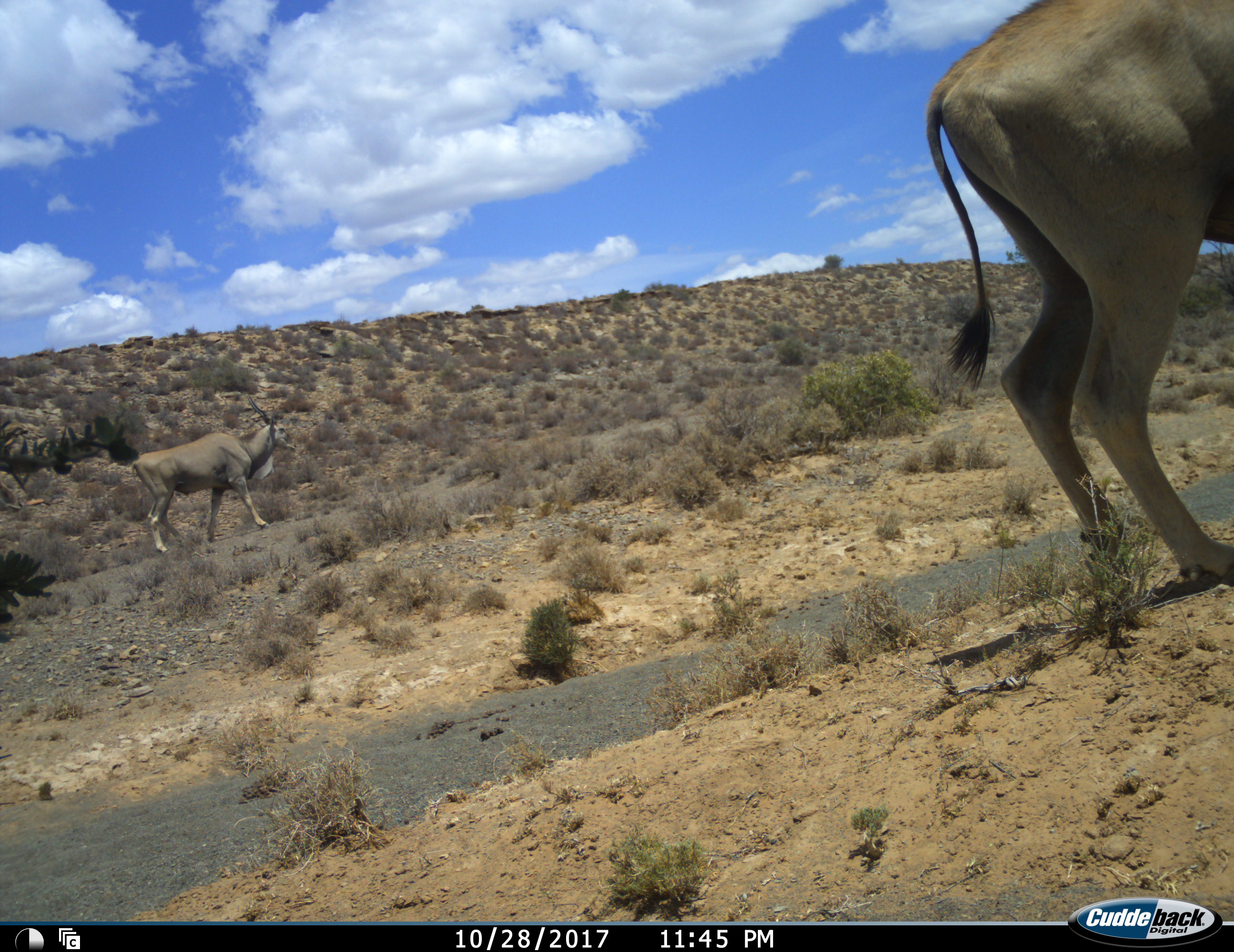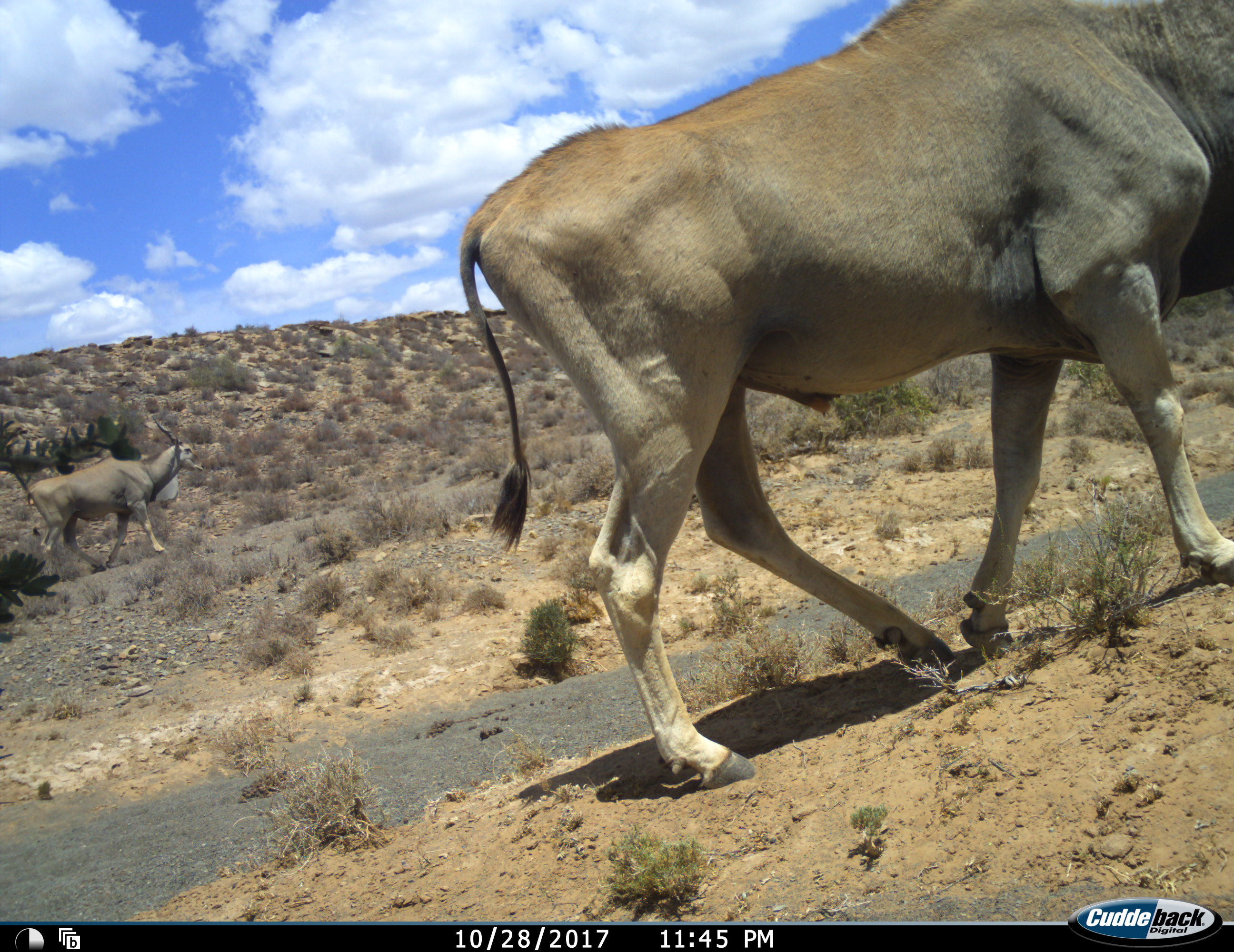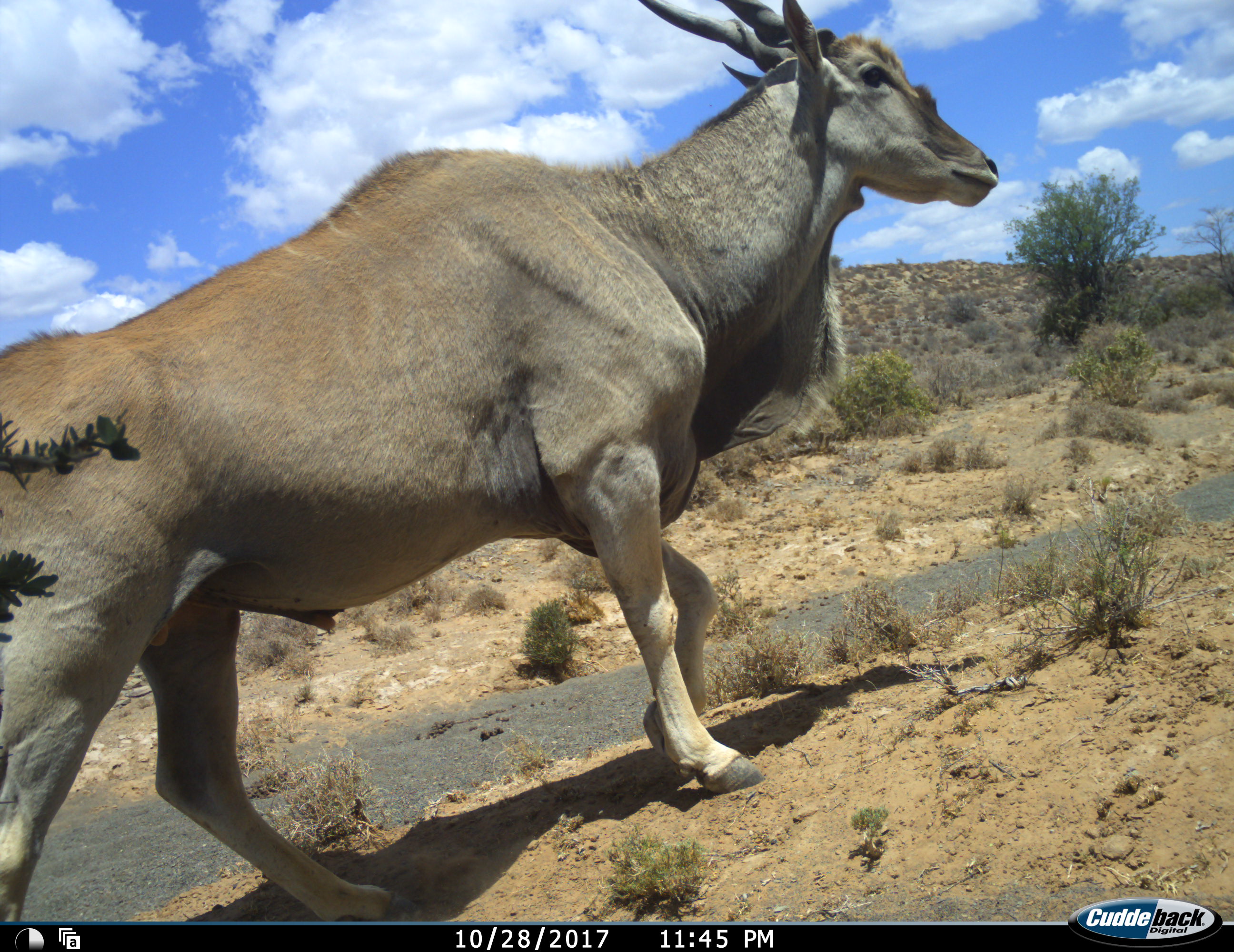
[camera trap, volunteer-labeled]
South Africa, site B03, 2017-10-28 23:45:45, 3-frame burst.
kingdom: Animalia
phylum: Chordata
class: Mammalia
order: Artiodactyla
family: Bovidae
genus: Tragelaphus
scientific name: Tragelaphus oryx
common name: eland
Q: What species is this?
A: Eland (Tragelaphus oryx).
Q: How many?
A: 2.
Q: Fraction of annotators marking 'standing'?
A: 12%.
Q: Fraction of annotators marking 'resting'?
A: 0%.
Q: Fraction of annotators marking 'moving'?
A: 100%.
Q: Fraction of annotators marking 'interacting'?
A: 0%.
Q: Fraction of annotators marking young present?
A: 0%.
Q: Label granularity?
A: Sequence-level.